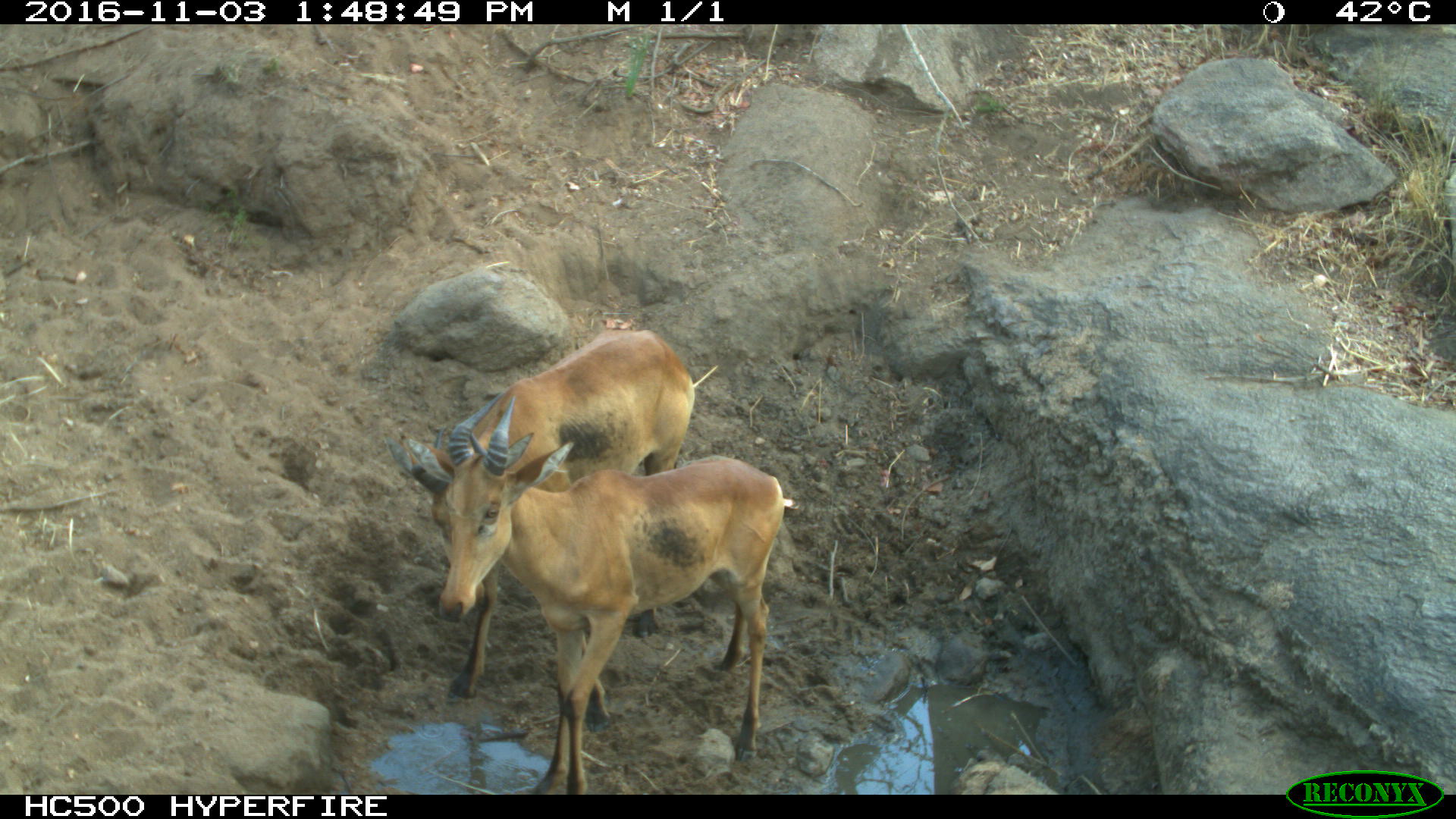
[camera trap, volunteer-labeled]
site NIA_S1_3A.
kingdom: Animalia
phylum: Chordata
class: Mammalia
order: Artiodactyla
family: Bovidae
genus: Alcelaphus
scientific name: Alcelaphus buselaphus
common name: hartebeest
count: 2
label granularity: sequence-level